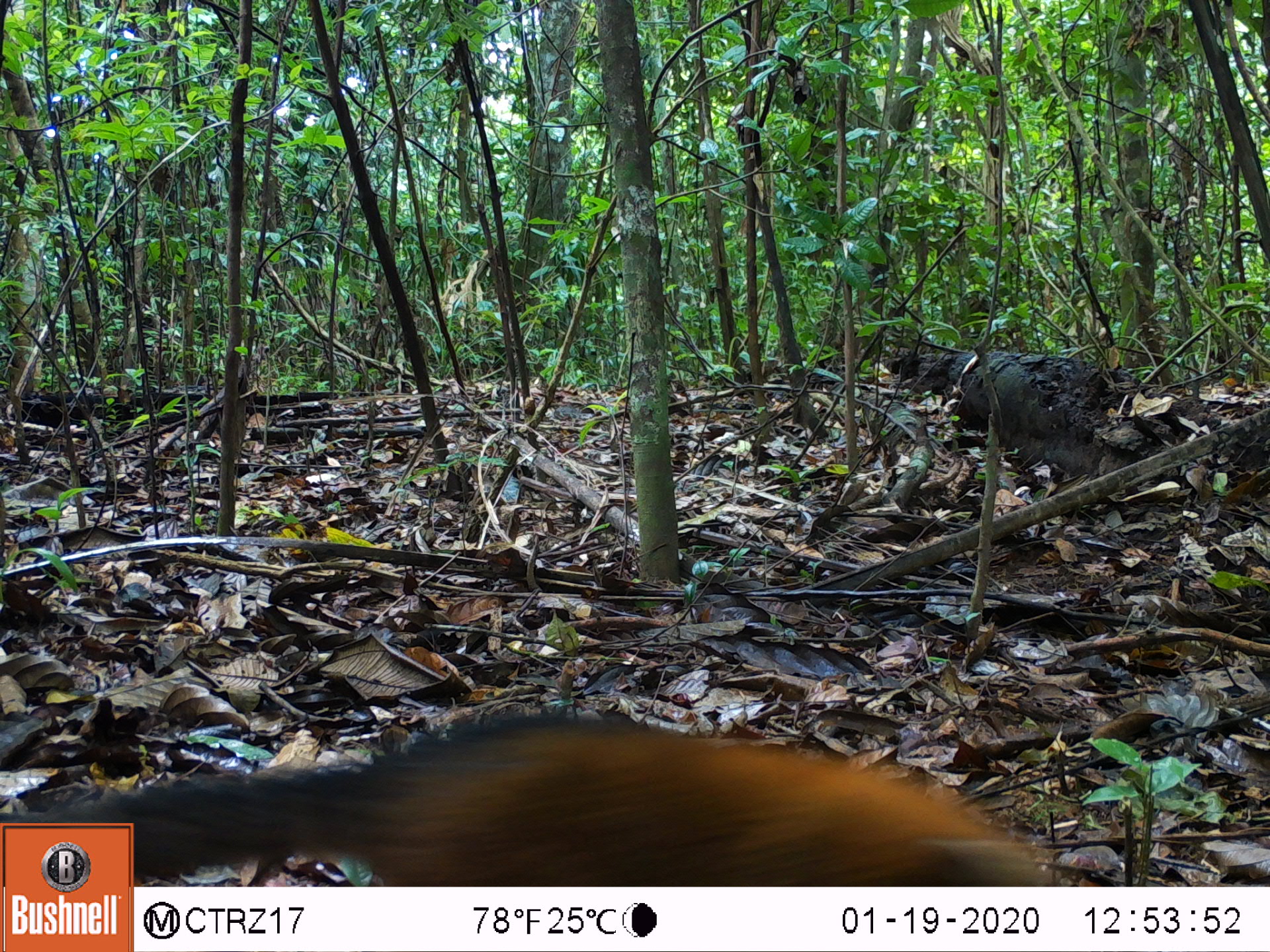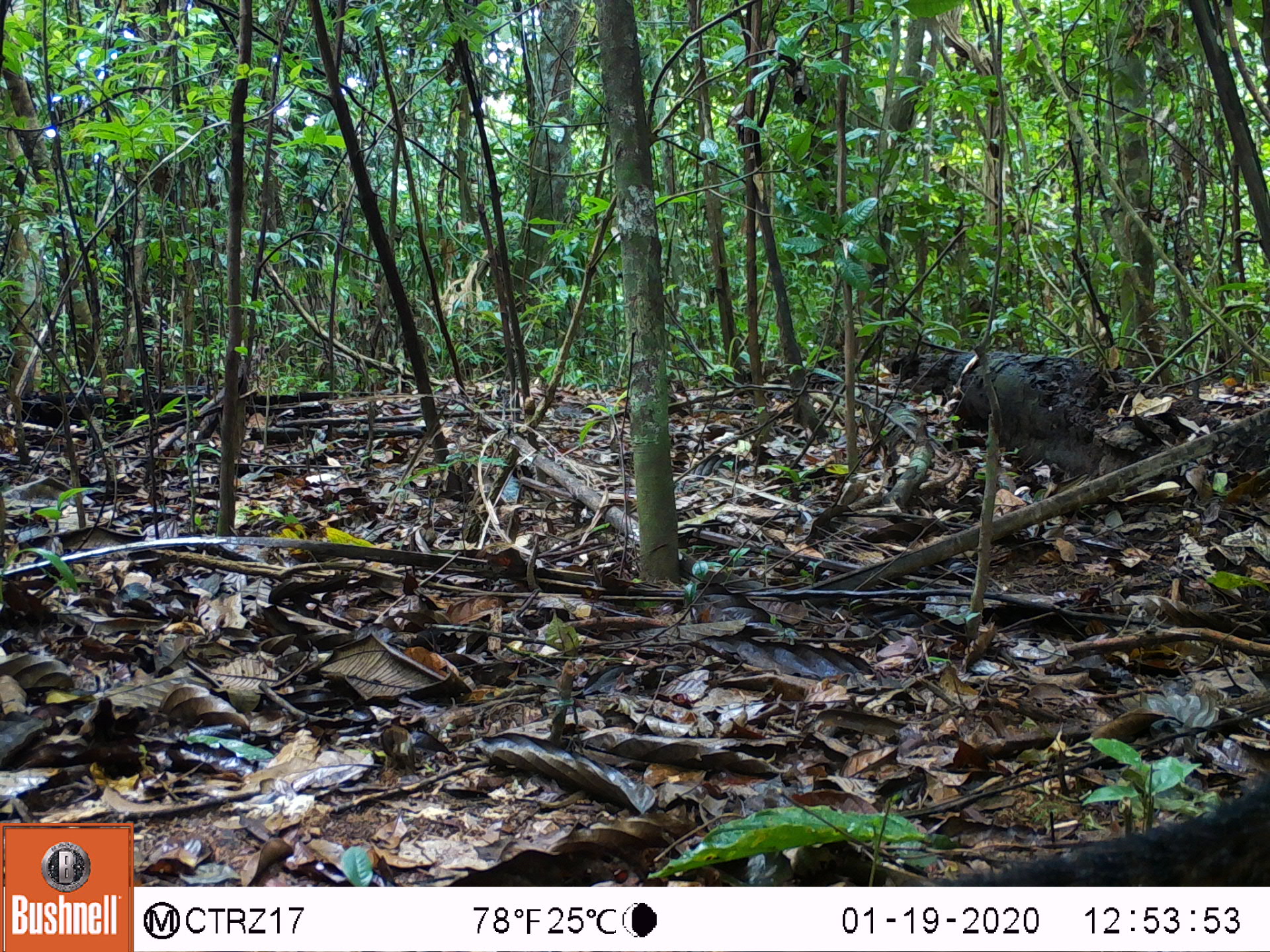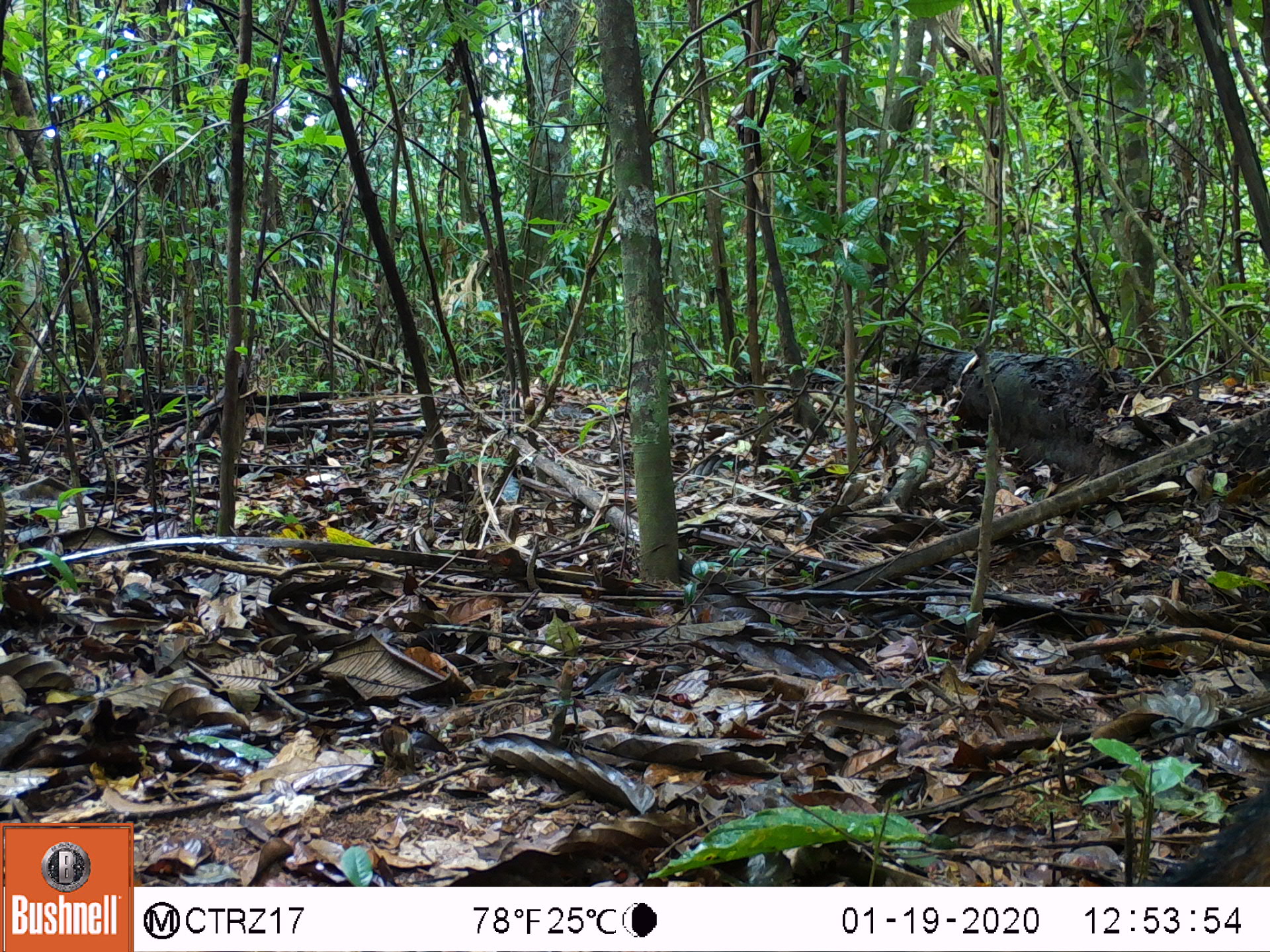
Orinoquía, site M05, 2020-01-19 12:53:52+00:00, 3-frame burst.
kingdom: Animalia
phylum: Chordata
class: Mammalia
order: Carnivora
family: Procyonidae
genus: Nasua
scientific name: Nasua nasua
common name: south american coati